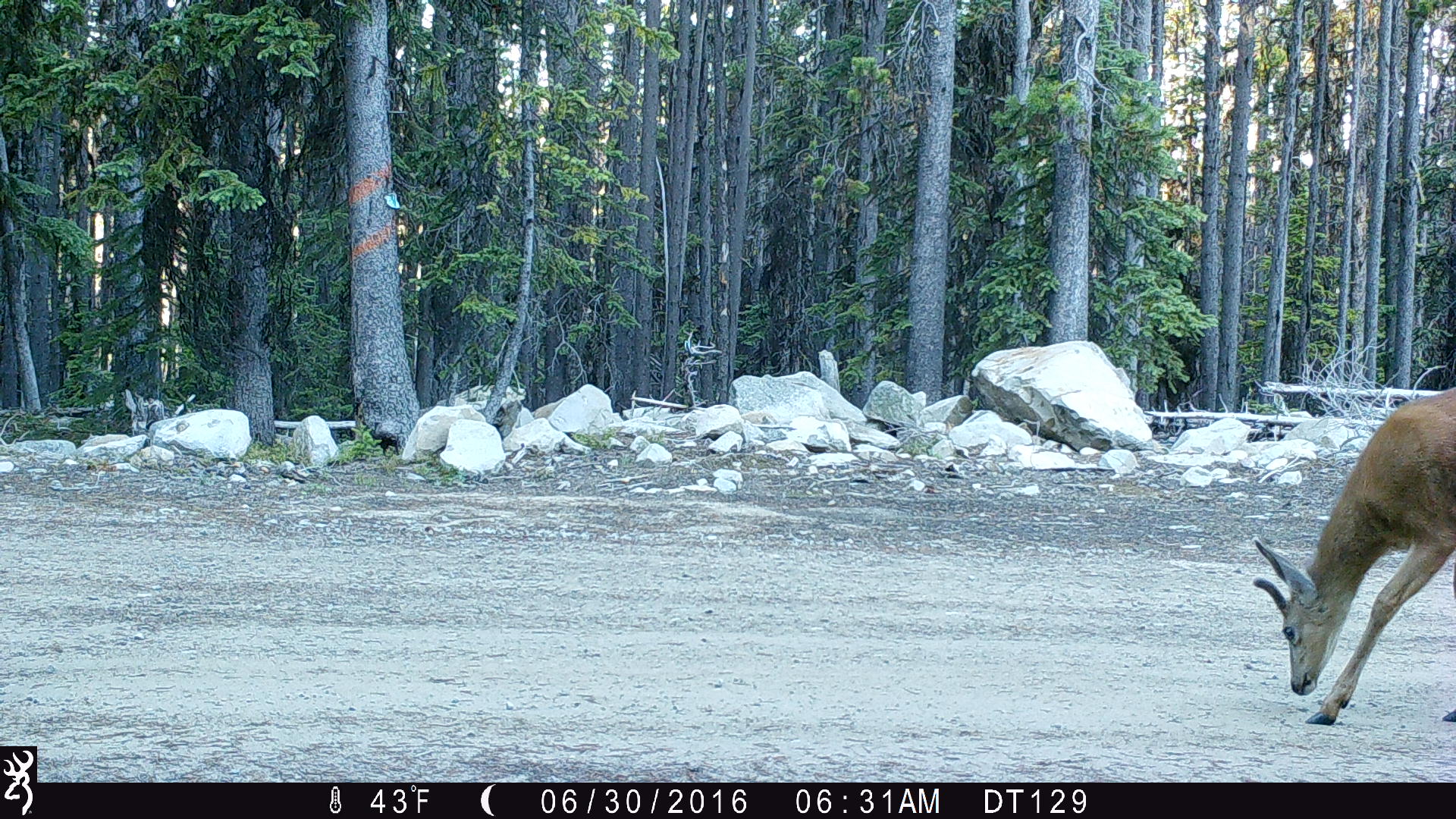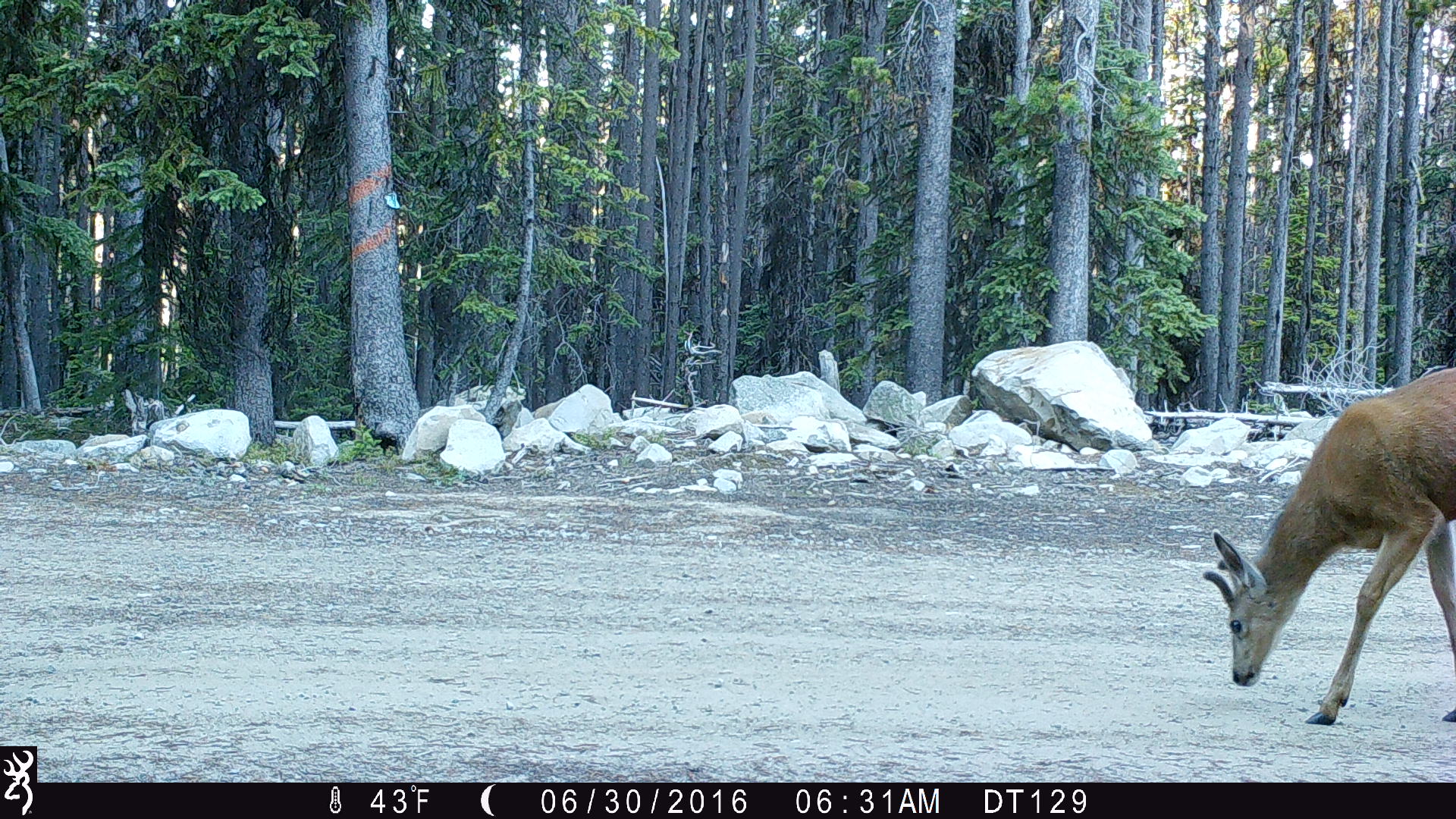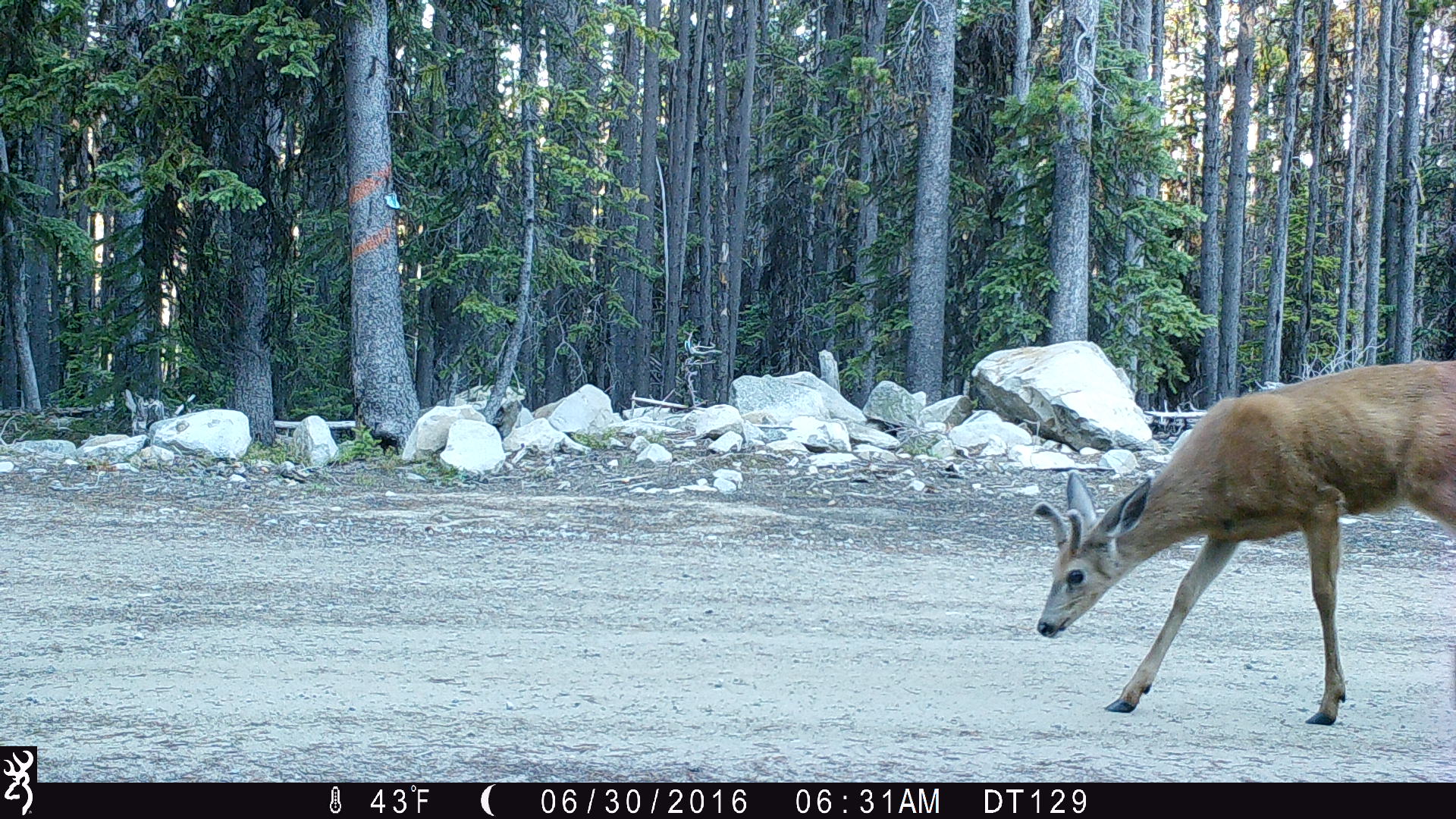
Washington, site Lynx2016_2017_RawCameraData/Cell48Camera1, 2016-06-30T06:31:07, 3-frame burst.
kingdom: Animalia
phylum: Chordata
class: Mammalia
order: Artiodactyla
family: Cervidae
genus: Odocoileus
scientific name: Odocoileus hemionus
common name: mule deer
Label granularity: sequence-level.